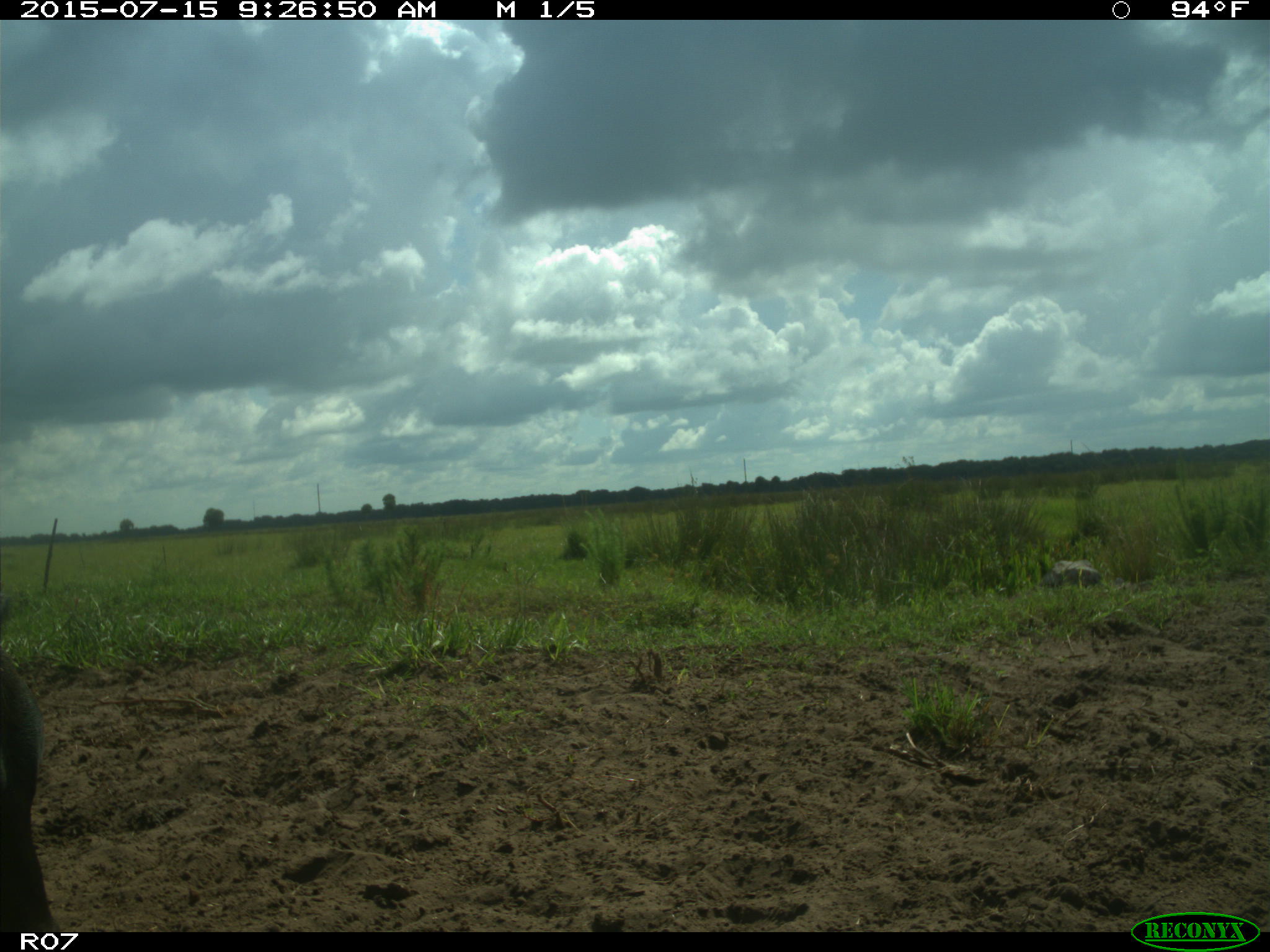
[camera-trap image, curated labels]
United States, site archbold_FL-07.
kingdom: Animalia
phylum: Chordata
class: Mammalia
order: Artiodactyla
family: Bovidae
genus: Bos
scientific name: Bos taurus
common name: domestic cow